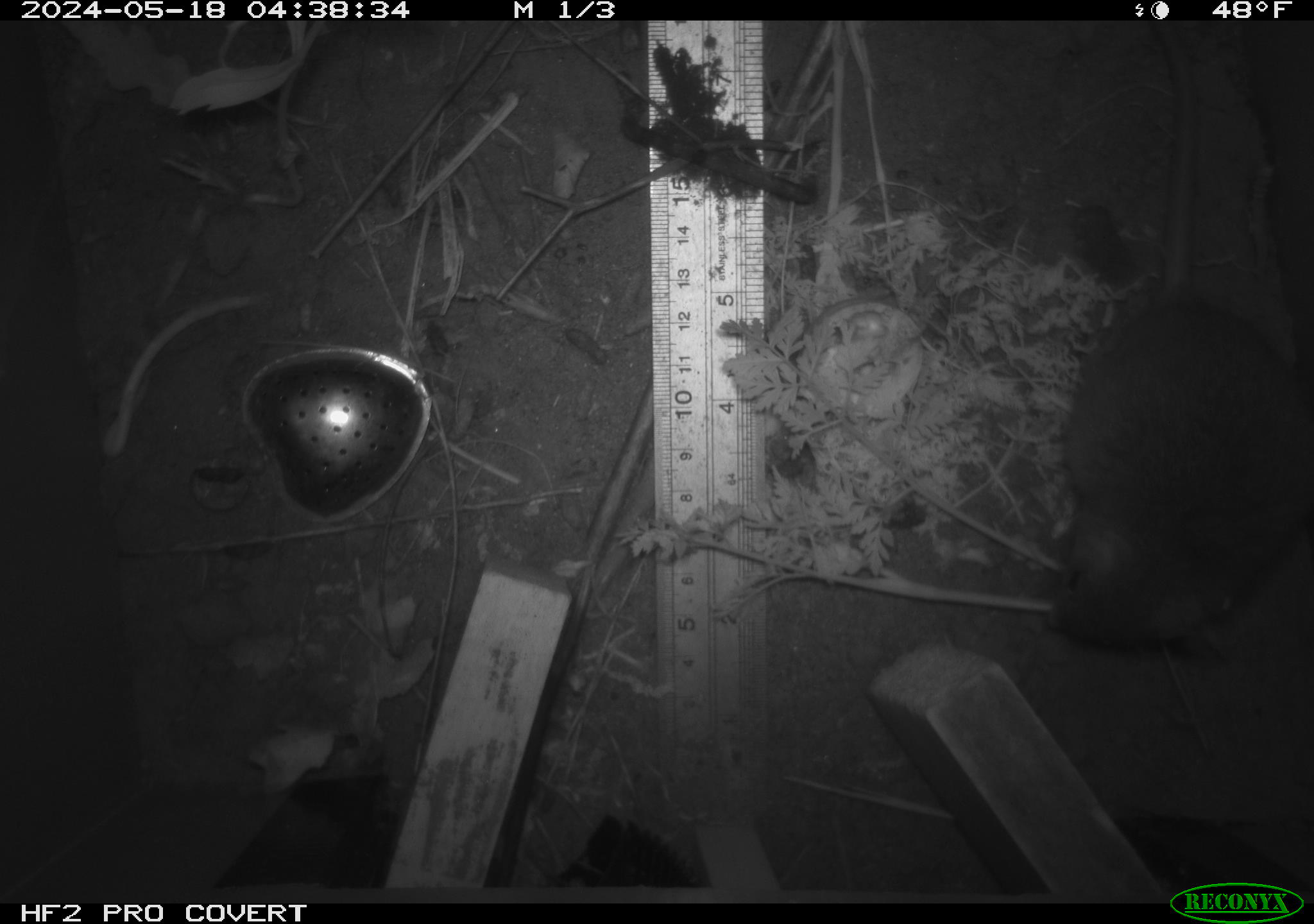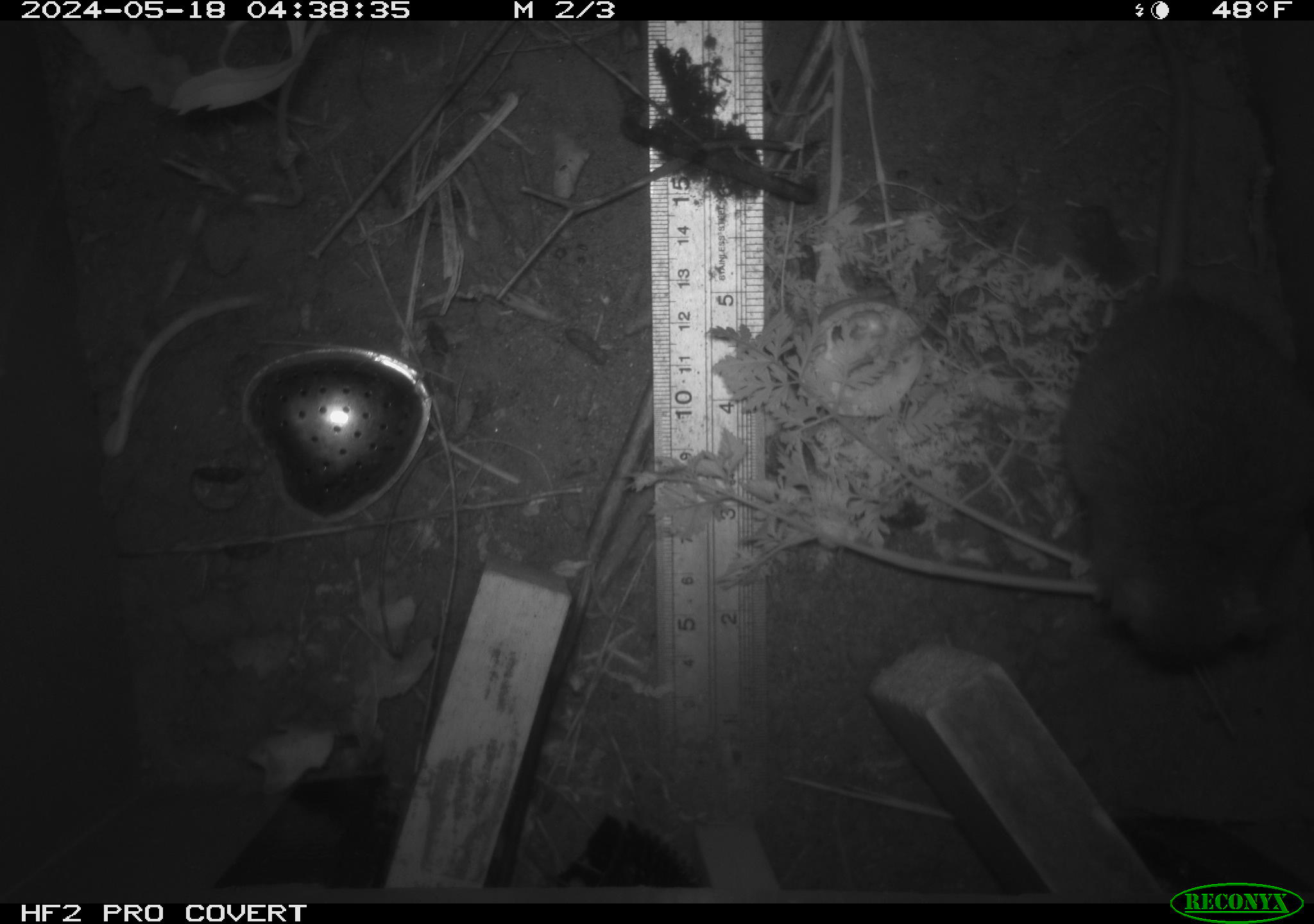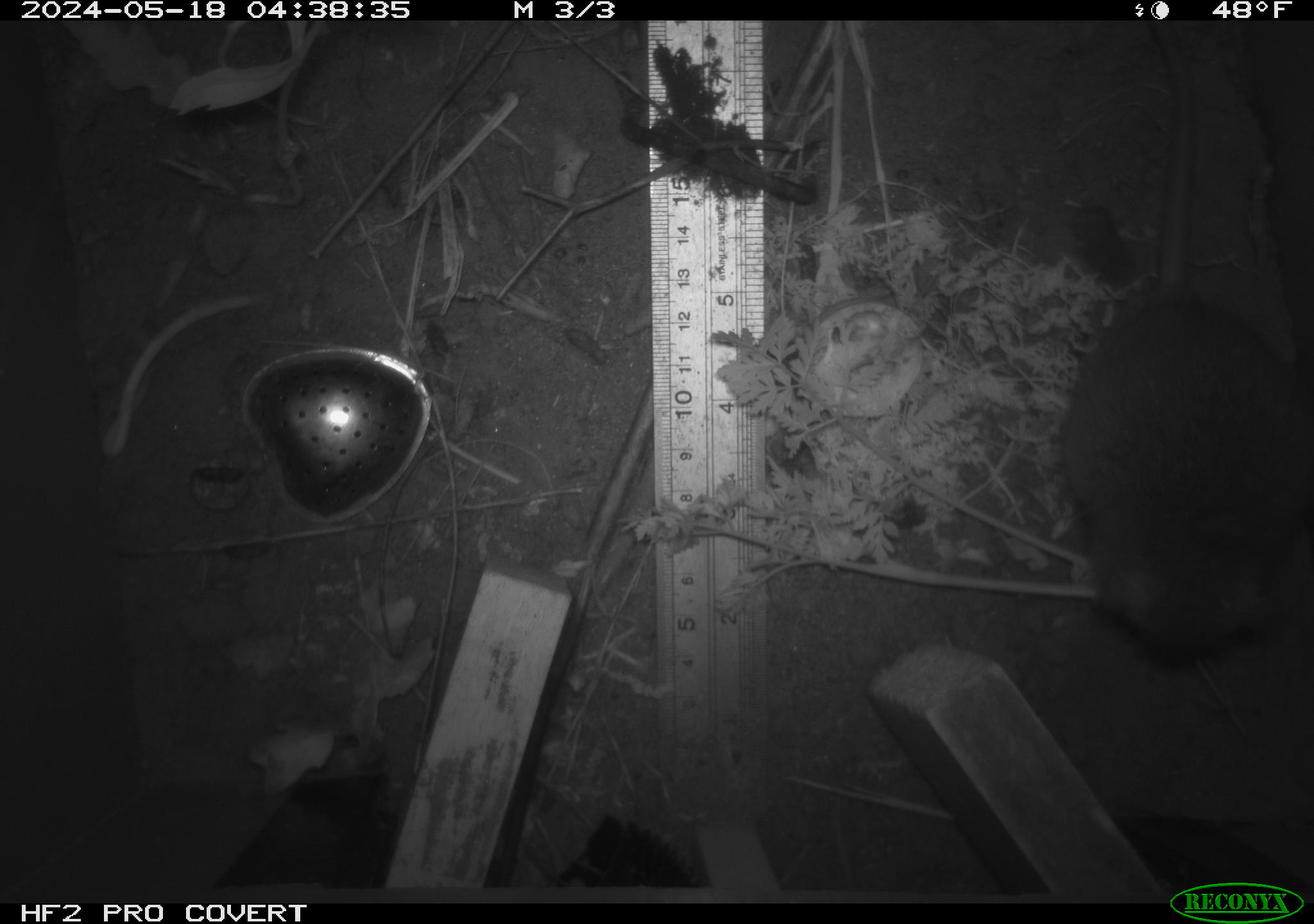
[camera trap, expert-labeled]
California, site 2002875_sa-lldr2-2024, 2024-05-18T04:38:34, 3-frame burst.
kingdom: Animalia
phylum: Chordata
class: Mammalia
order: Rodentia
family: Muridae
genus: Rattus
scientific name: Rattus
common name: rat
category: rattus species